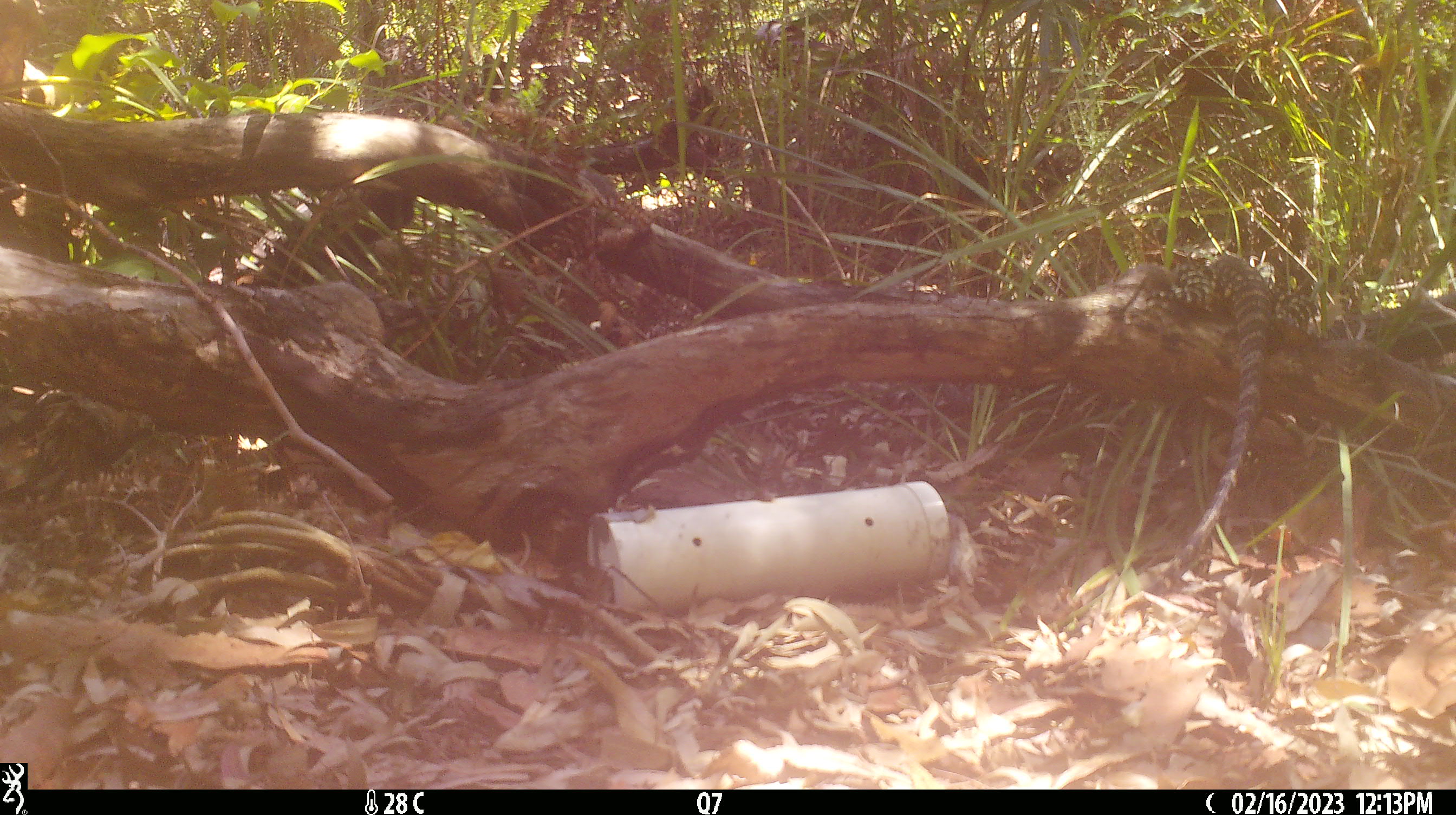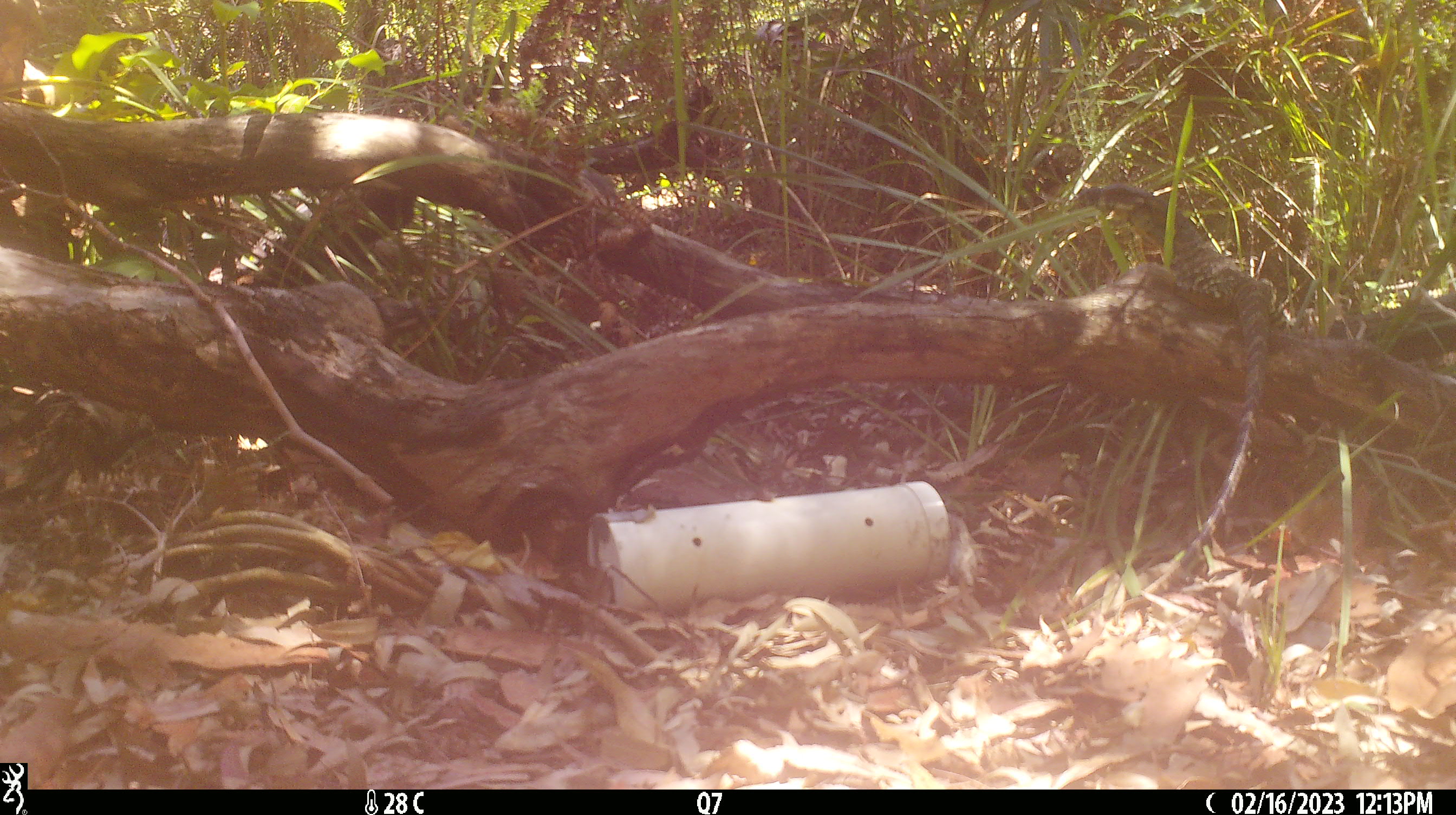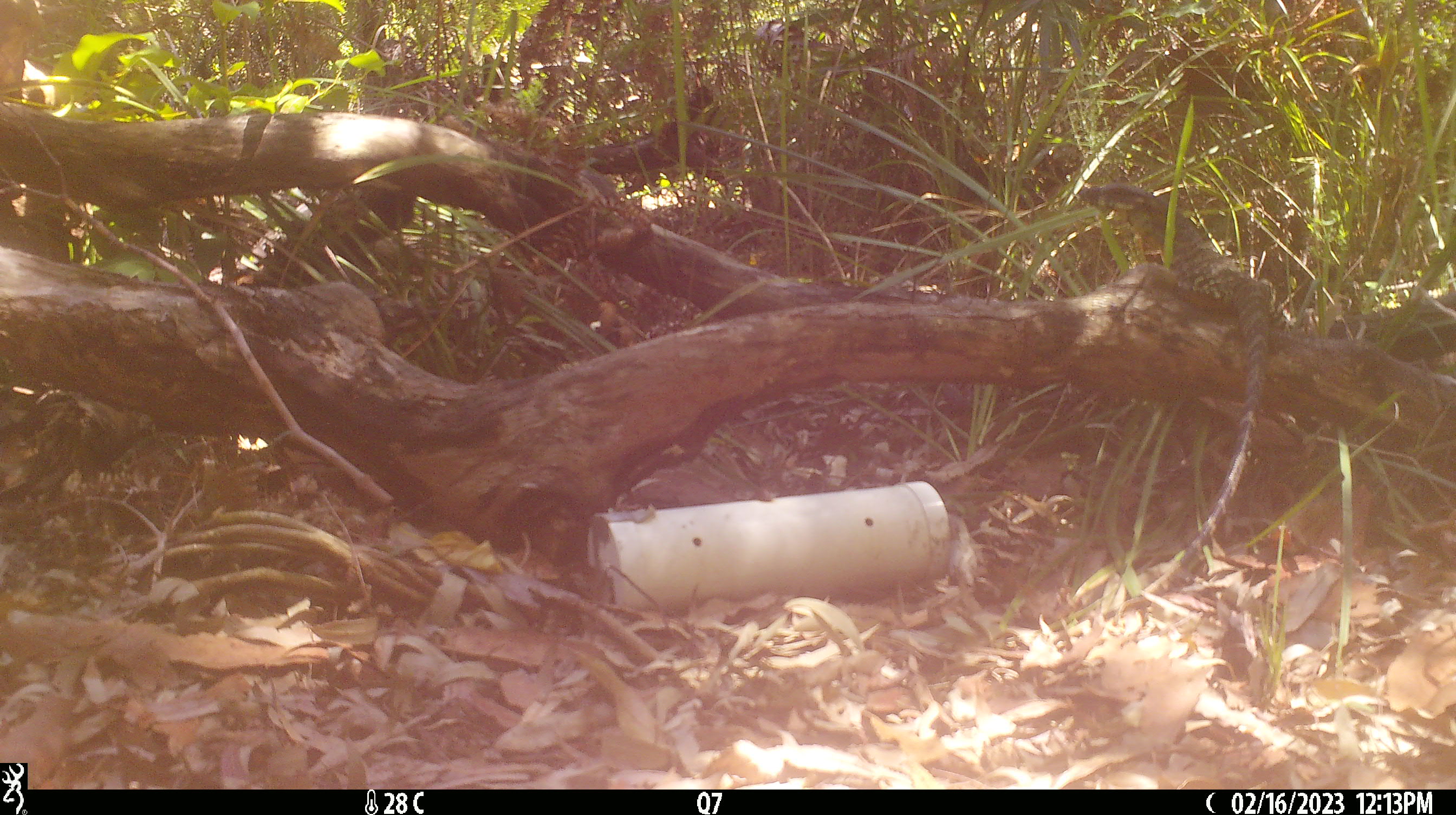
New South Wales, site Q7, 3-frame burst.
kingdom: Animalia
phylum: Chordata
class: Reptilia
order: Squamata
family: Varanidae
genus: Varanus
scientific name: Varanus varius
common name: lace monitor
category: goanna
Goanna (lace monitor) (Varanus varius).